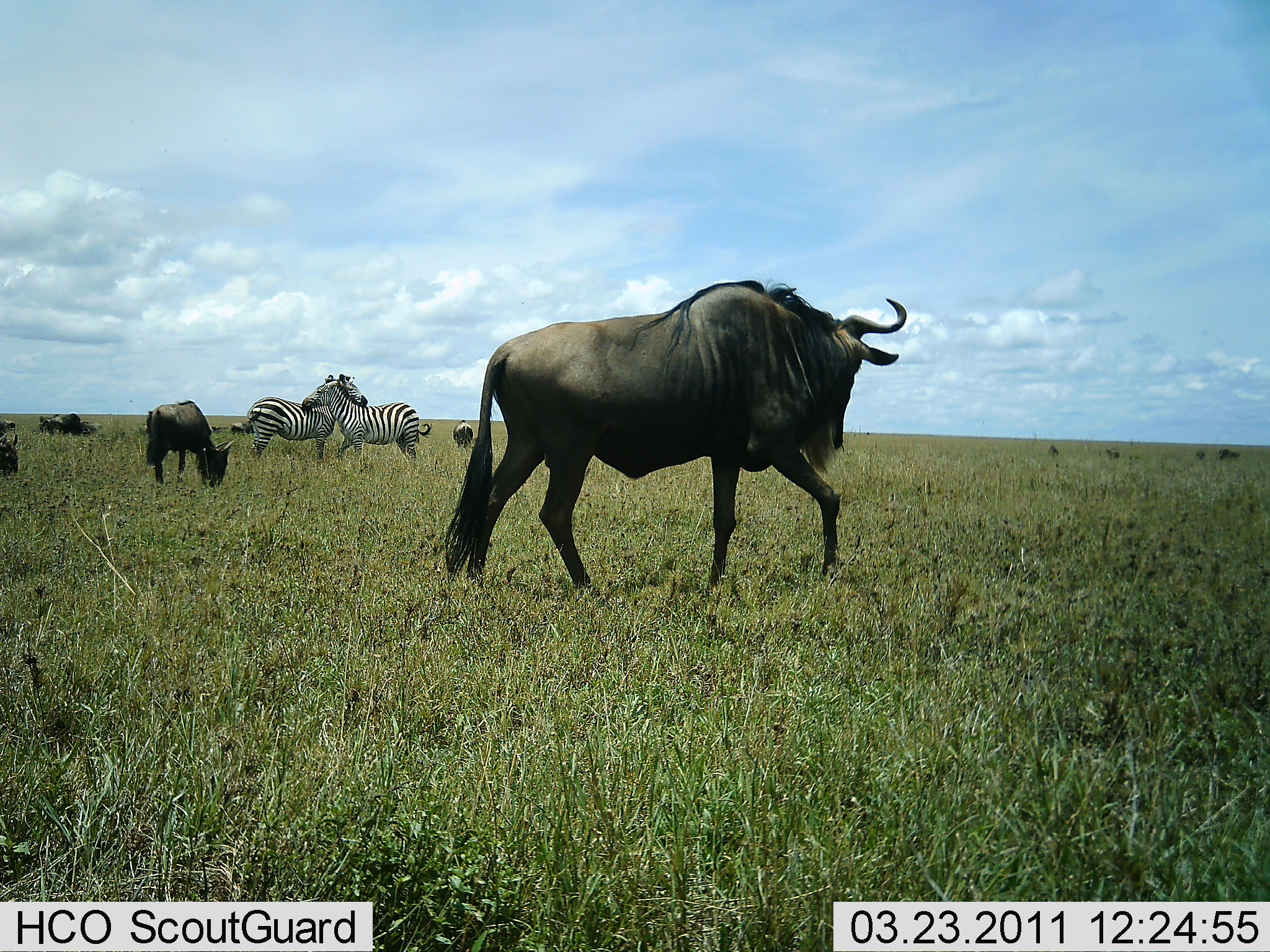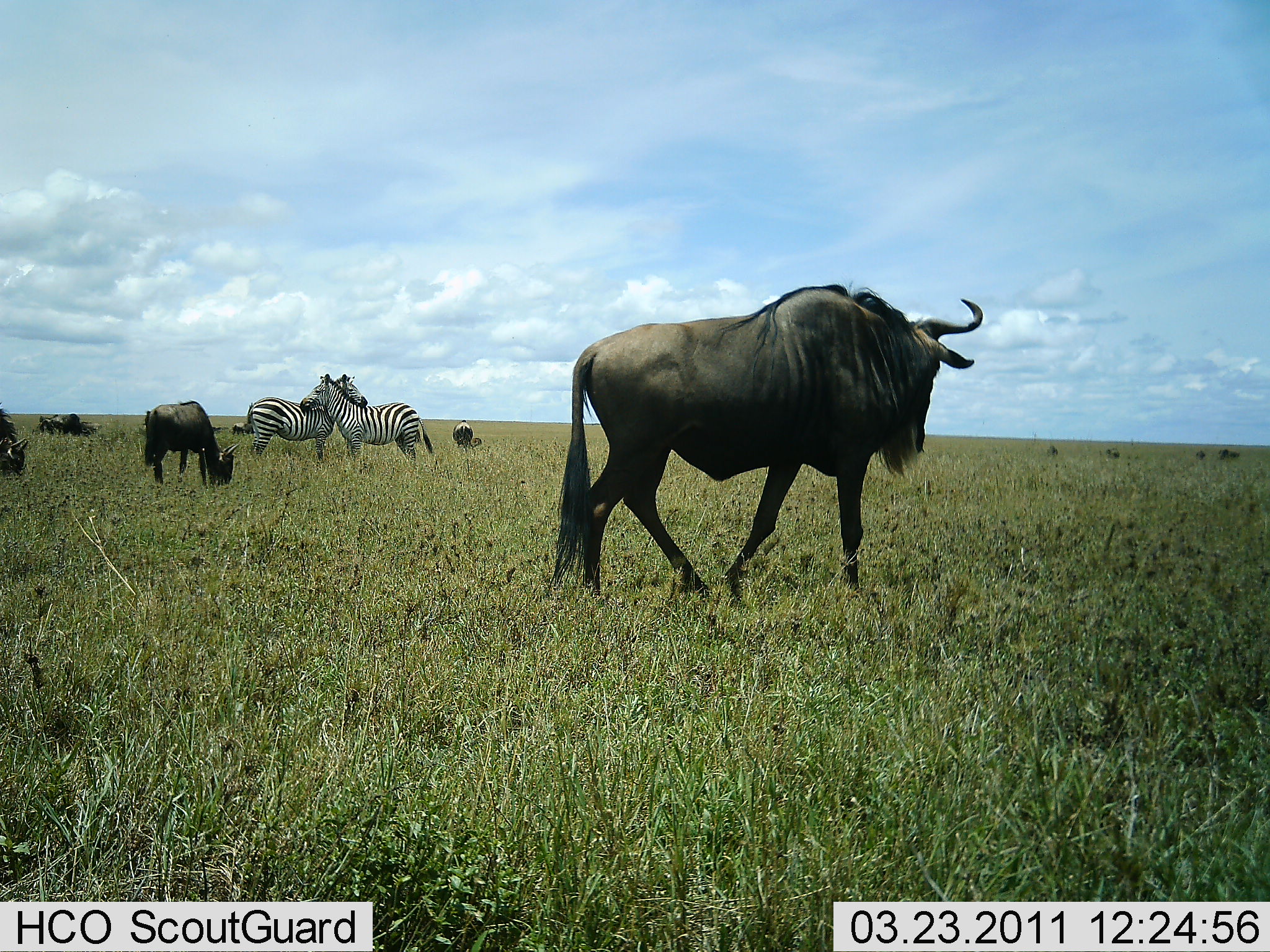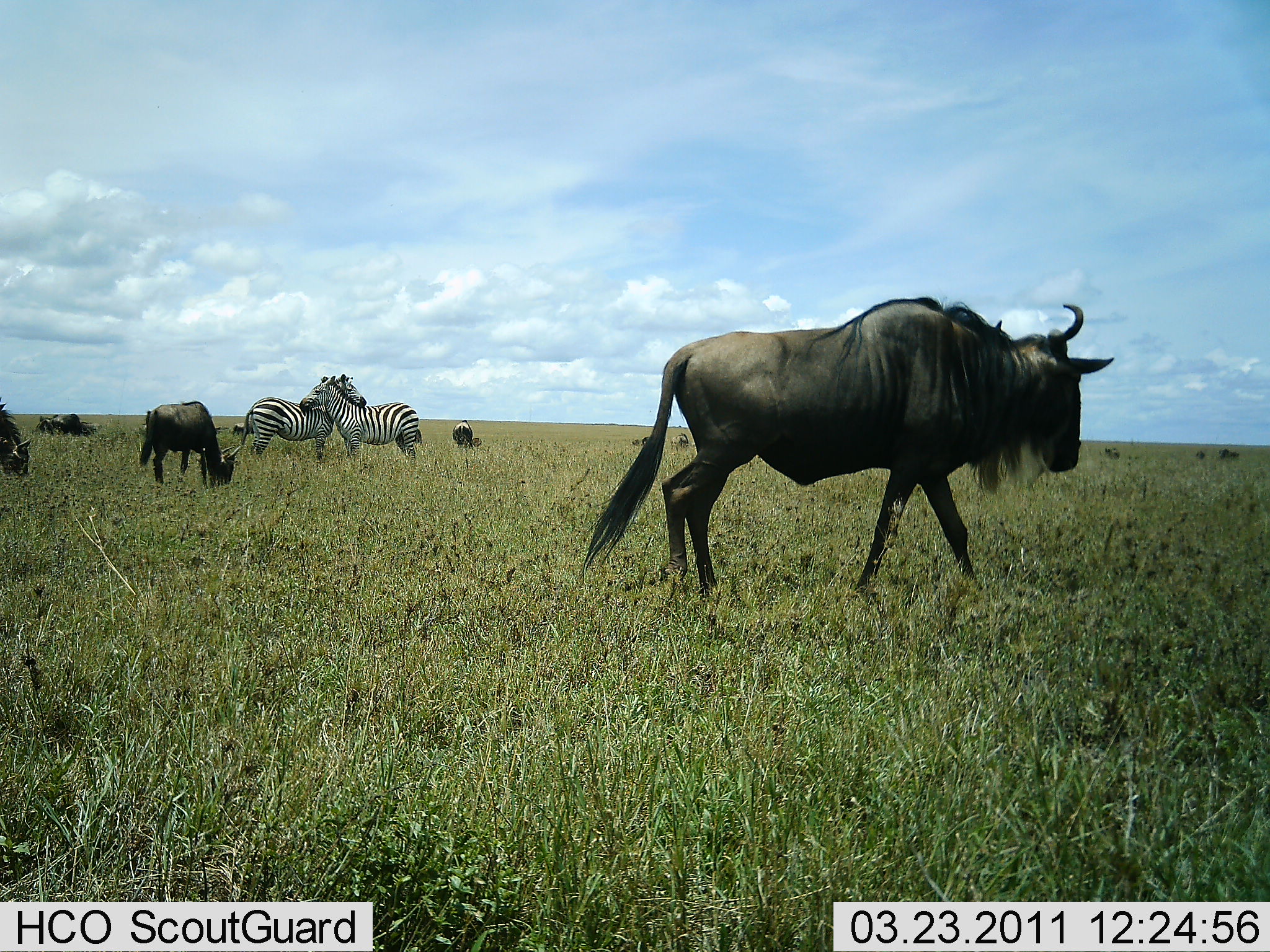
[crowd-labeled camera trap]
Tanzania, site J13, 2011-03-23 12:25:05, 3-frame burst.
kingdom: Animalia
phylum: Chordata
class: Mammalia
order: Artiodactyla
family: Bovidae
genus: Connochaetes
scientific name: Connochaetes taurinus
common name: blue wildebeest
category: wildebeest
Wildebeest (blue wildebeest) (Connochaetes taurinus), count 5. Behavior (volunteer vote fractions): standing 64%, resting 9%, moving 64%, interacting 9%. Young present (vote fraction): 0%. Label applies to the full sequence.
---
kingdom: Animalia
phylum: Chordata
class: Mammalia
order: Perissodactyla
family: Equidae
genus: Equus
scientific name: Equus quagga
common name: plains zebra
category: zebra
Zebra (plains zebra) (Equus quagga), count 2. Behavior (volunteer vote fractions): standing 45%, resting 9%, moving 0%, interacting 82%. Young present (vote fraction): 0%. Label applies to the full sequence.